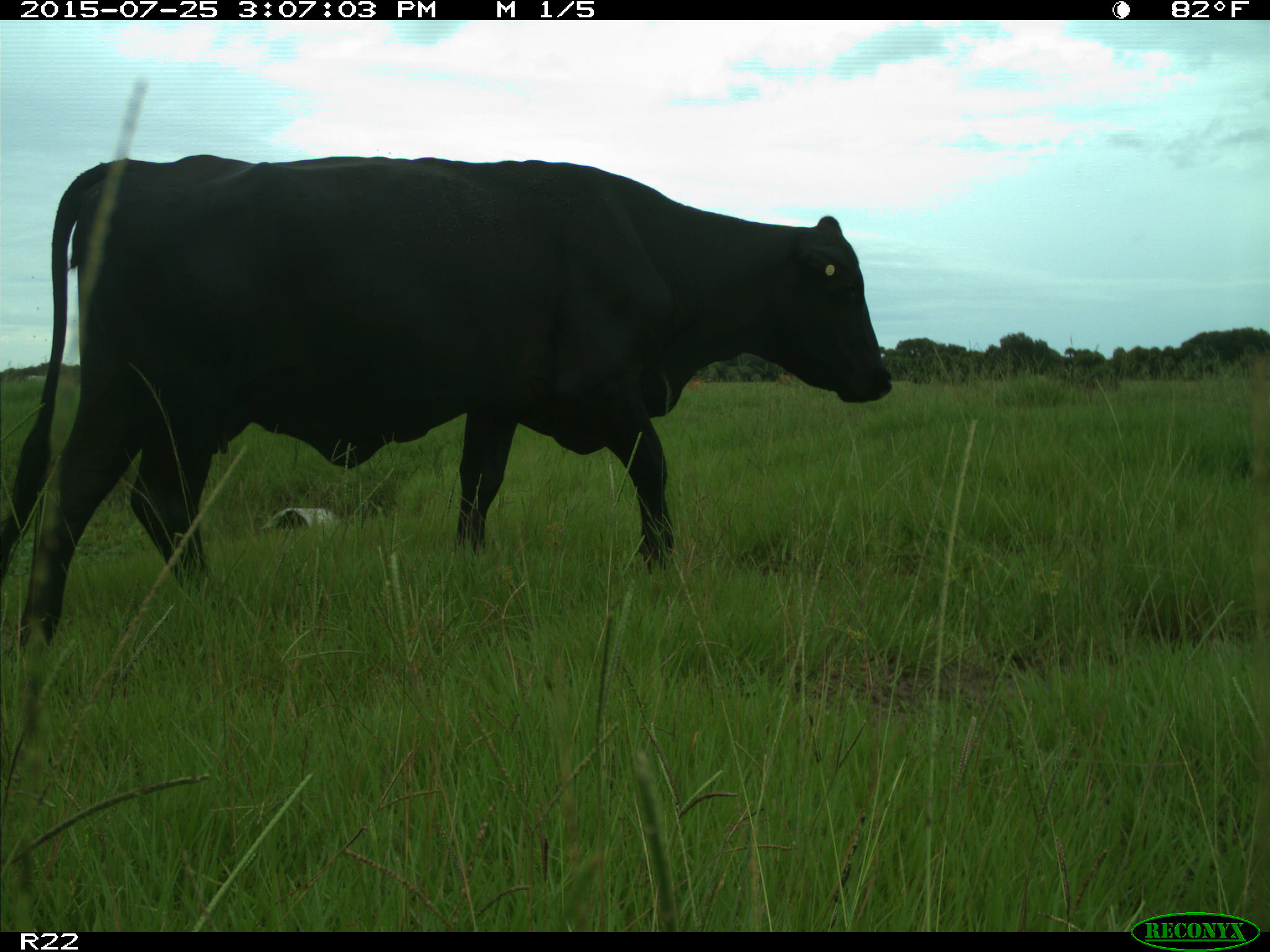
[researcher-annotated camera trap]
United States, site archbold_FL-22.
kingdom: Animalia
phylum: Chordata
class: Mammalia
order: Artiodactyla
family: Bovidae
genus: Bos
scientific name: Bos taurus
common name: domestic cow